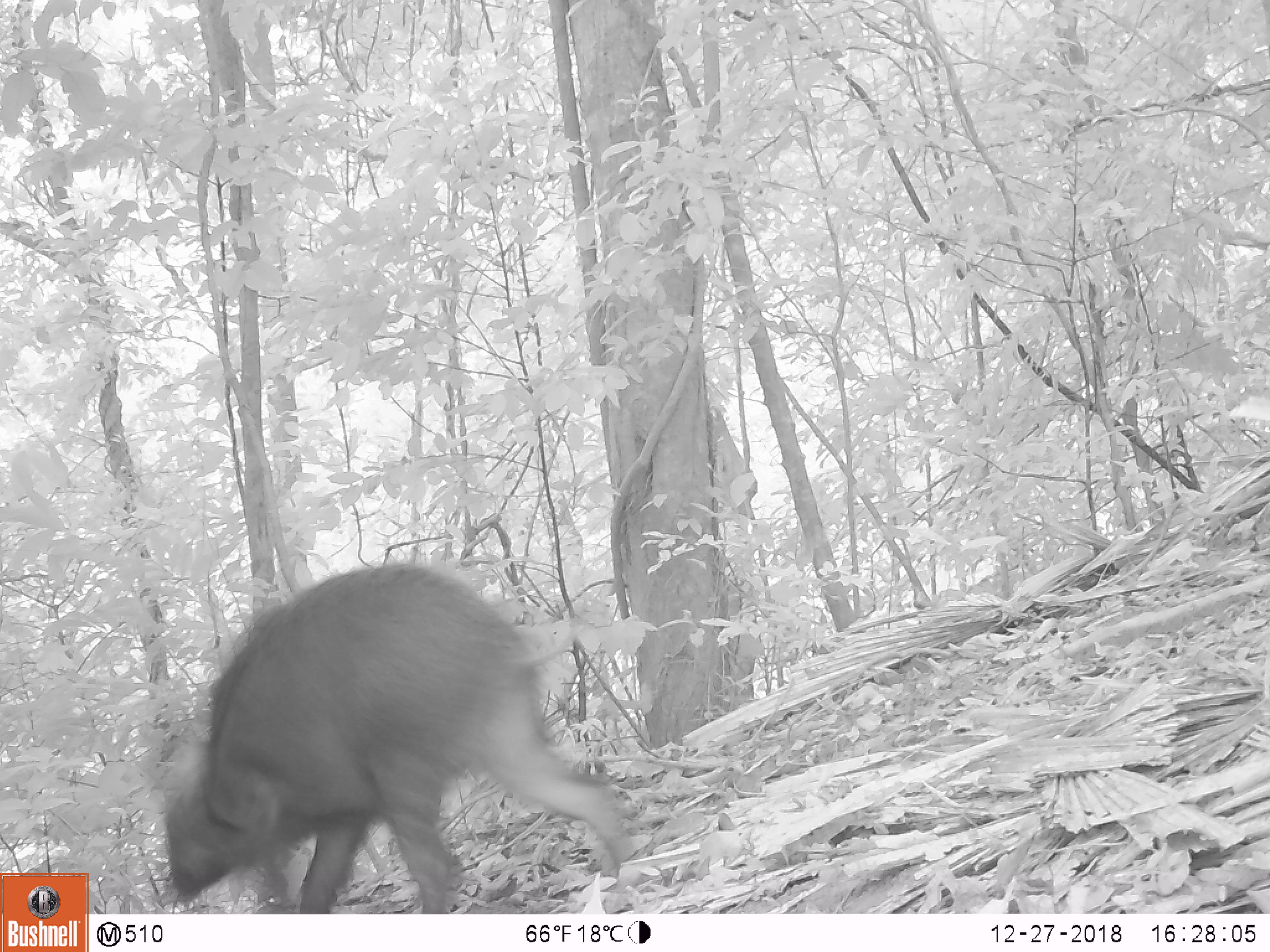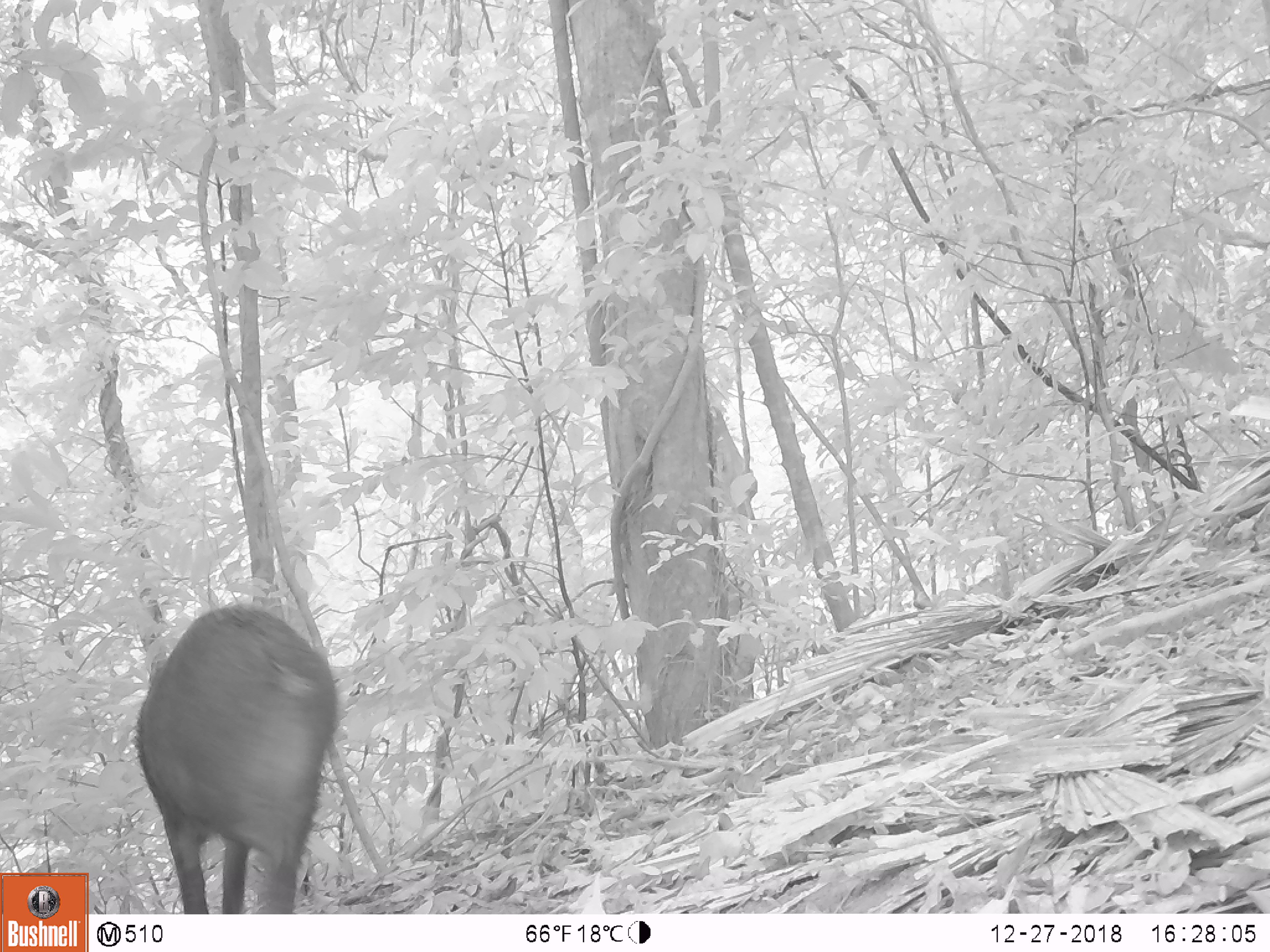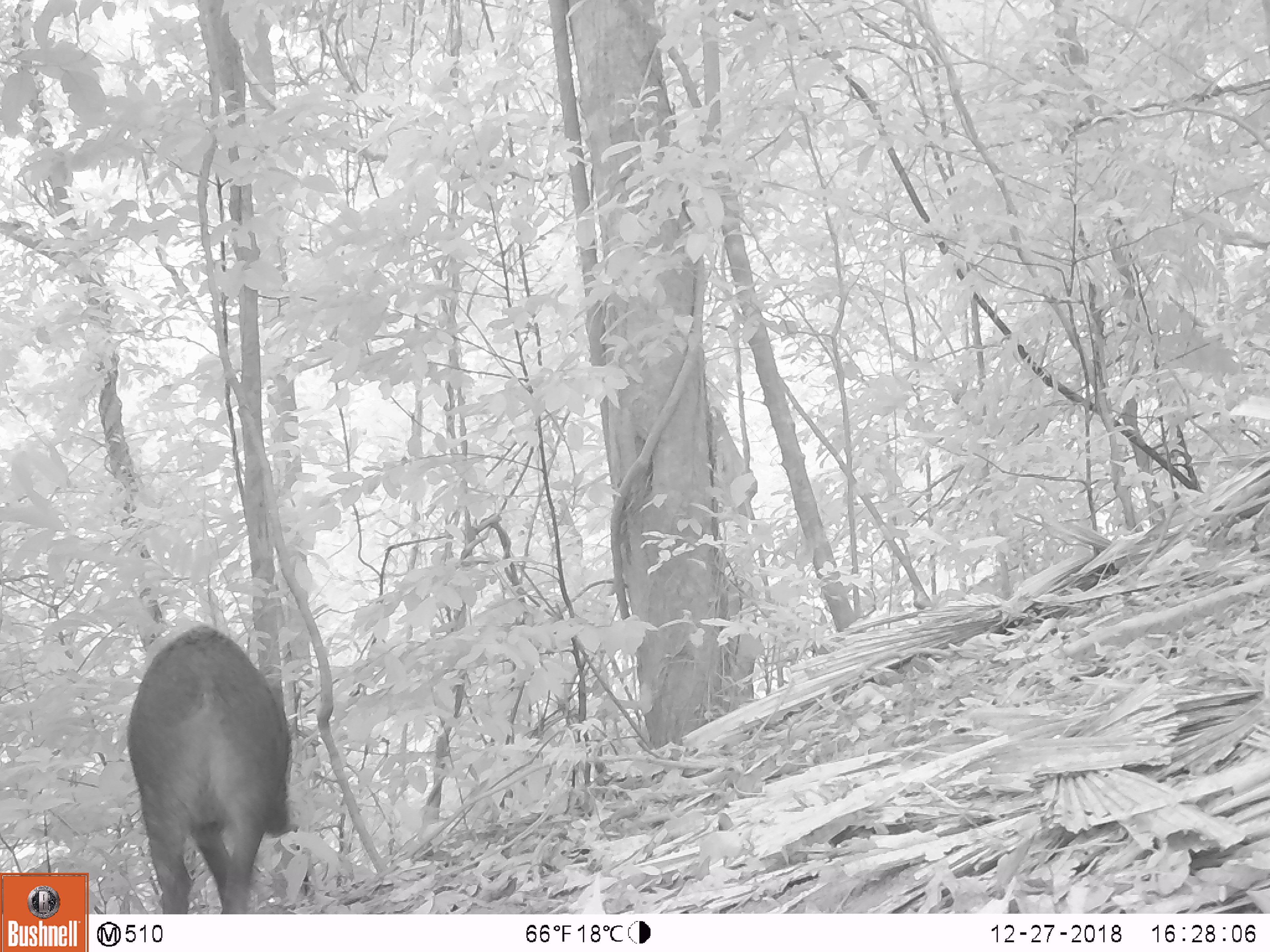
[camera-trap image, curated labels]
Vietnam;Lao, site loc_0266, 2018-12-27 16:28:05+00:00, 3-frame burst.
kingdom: Animalia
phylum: Chordata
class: Mammalia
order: Artiodactyla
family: Suidae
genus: Sus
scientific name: Sus scrofa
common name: eurasian wild pig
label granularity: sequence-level